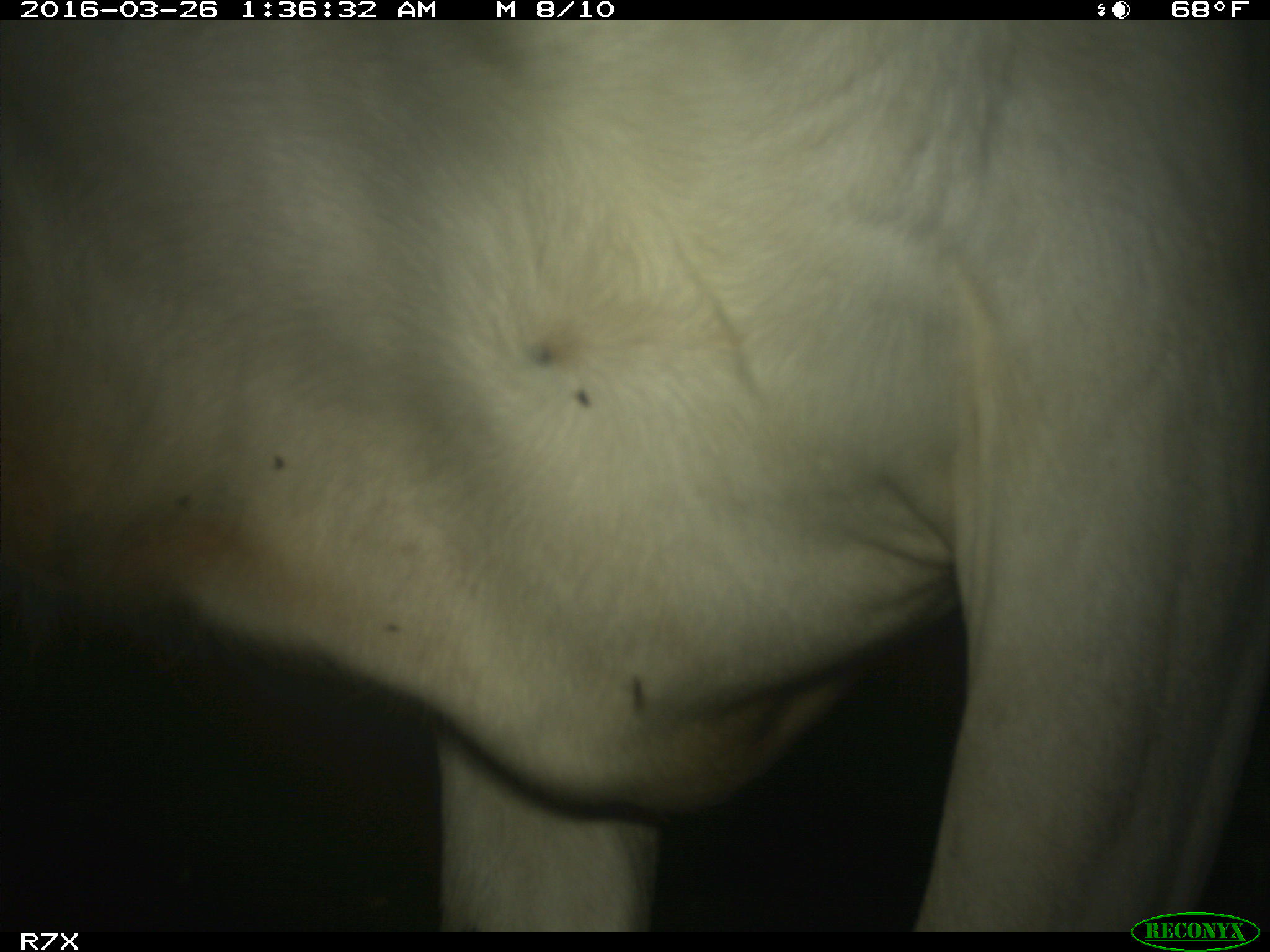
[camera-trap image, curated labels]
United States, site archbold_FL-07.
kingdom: Animalia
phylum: Chordata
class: Mammalia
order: Artiodactyla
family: Bovidae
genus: Bos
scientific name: Bos taurus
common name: domestic cow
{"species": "Bos taurus (domestic cow)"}